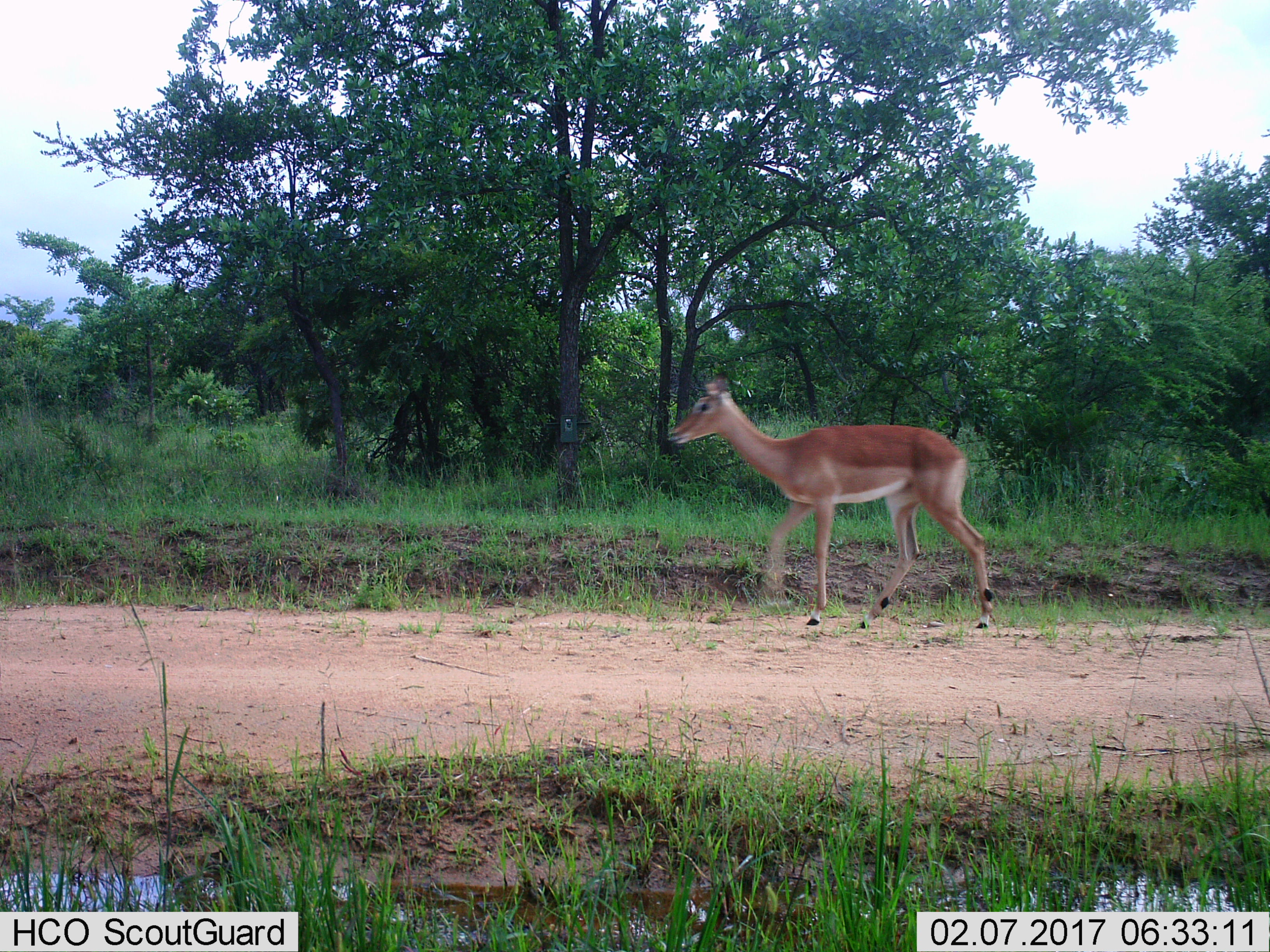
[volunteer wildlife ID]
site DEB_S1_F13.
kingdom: Animalia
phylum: Chordata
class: Mammalia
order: Artiodactyla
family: Bovidae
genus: Aepyceros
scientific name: Aepyceros melampus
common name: impala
Impala (Aepyceros melampus), count 1. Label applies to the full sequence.